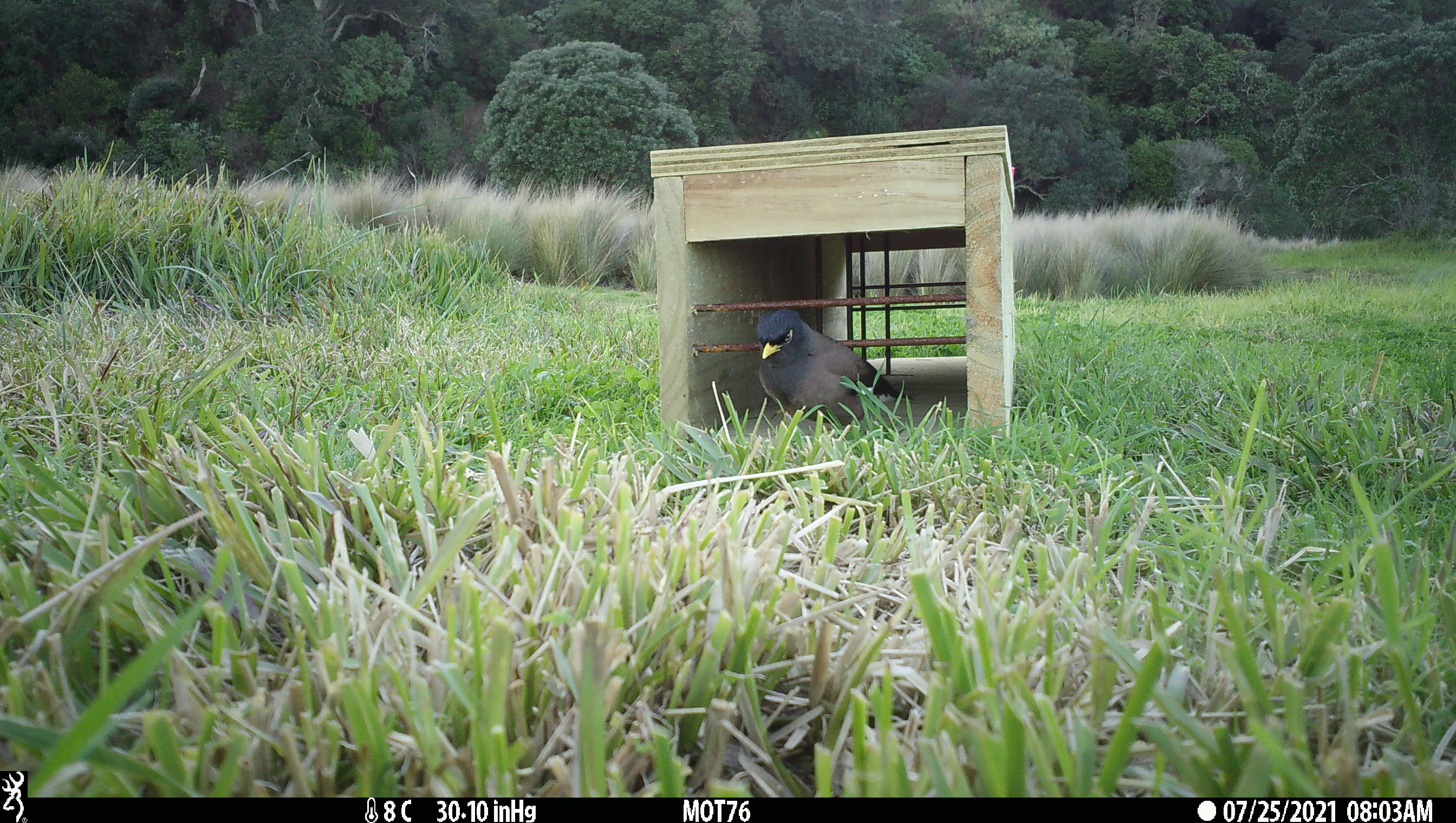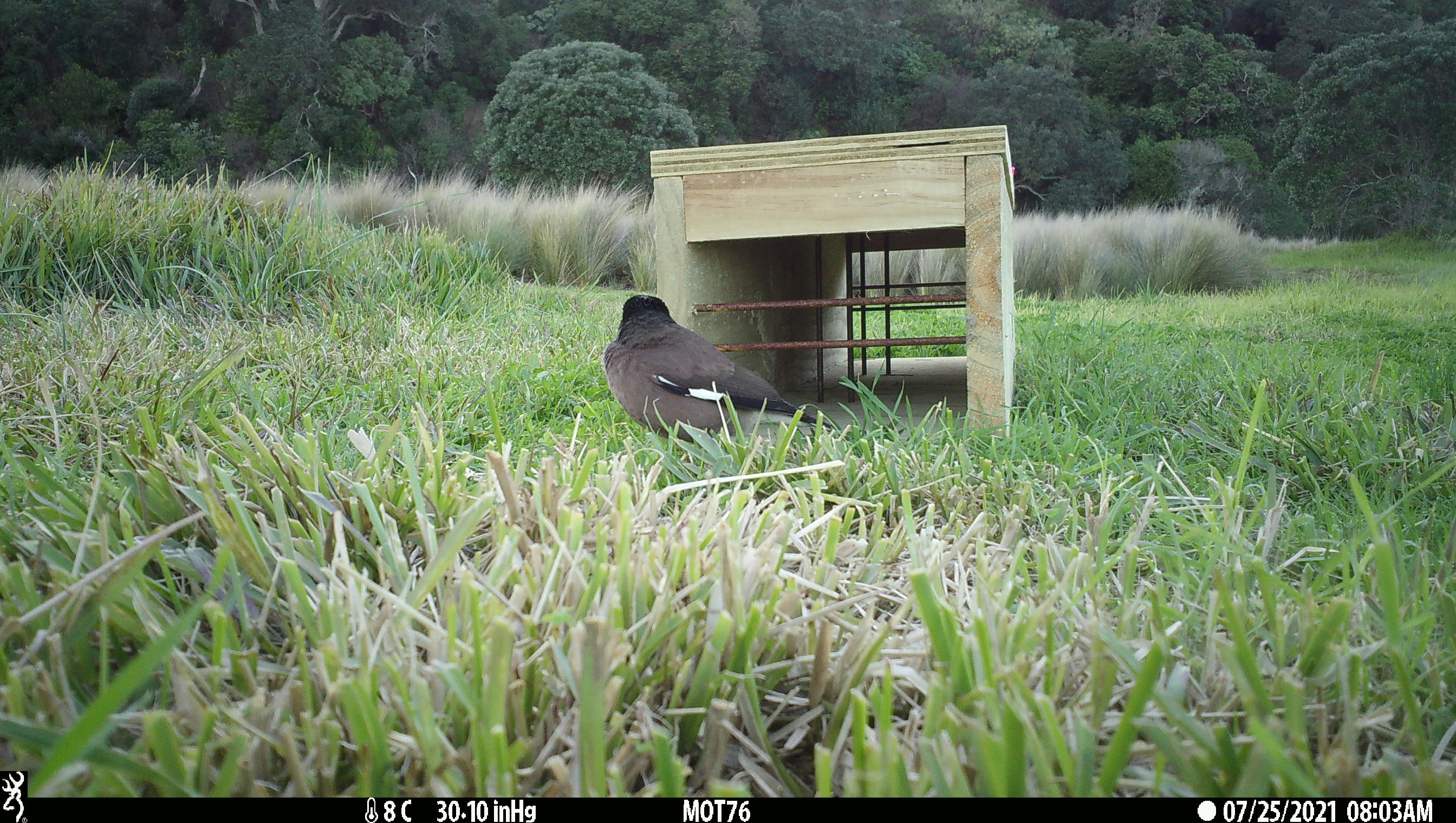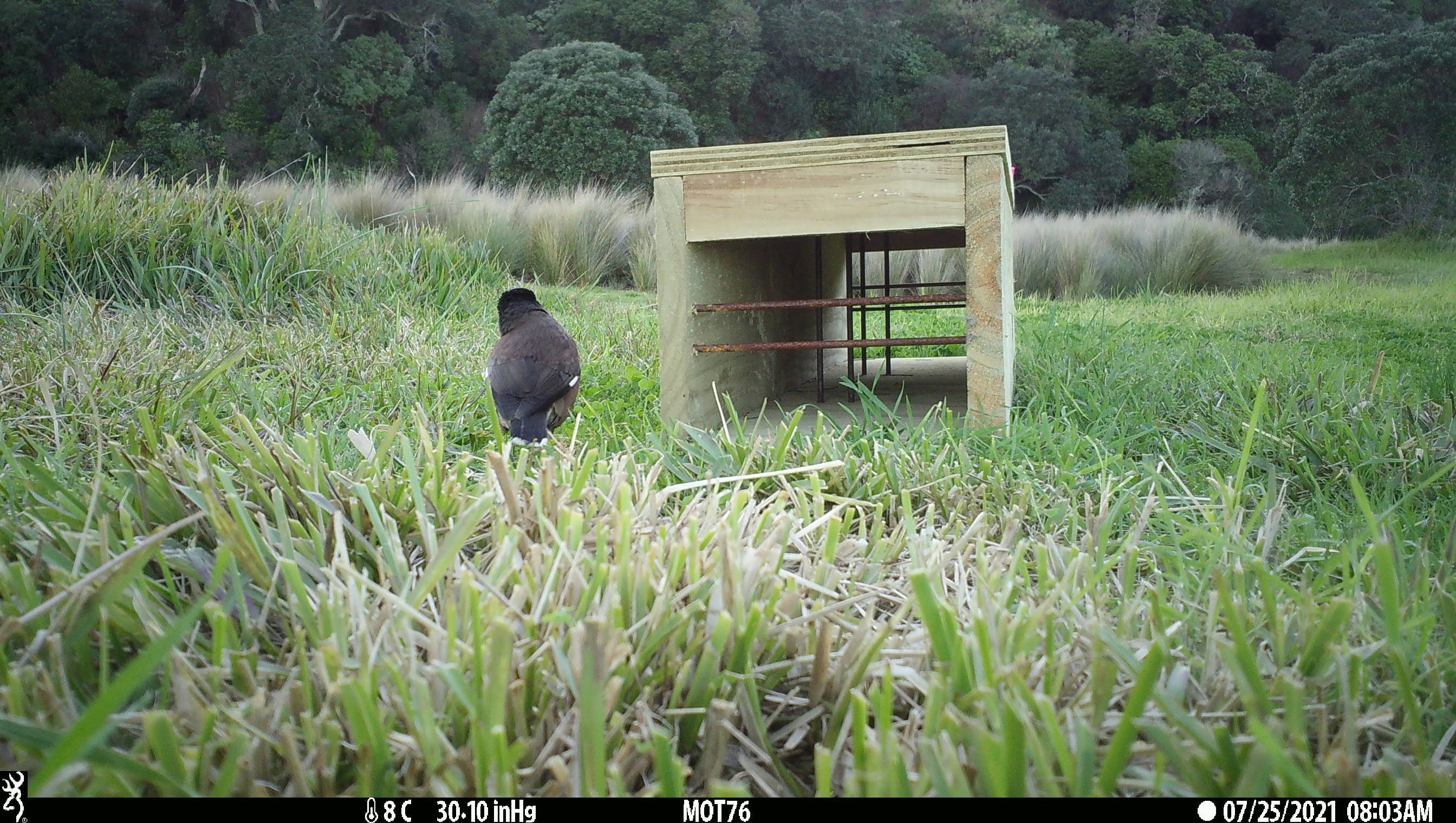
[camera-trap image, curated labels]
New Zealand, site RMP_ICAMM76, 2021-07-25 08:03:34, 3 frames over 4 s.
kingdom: Animalia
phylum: Chordata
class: Aves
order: Passeriformes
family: Sturnidae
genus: Acridotheres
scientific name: Acridotheres tristis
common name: common myna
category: myna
Myna (common myna) (Acridotheres tristis).